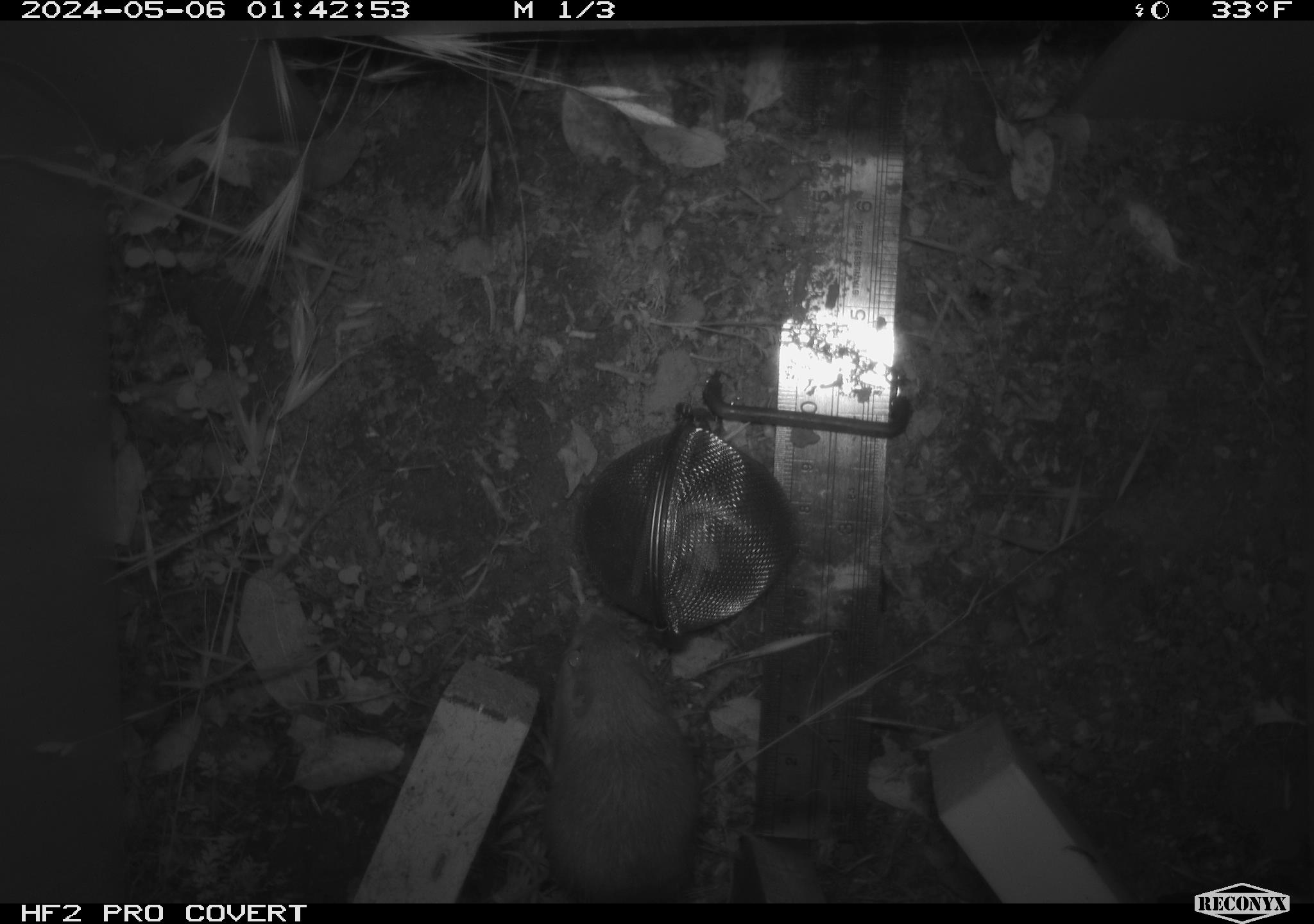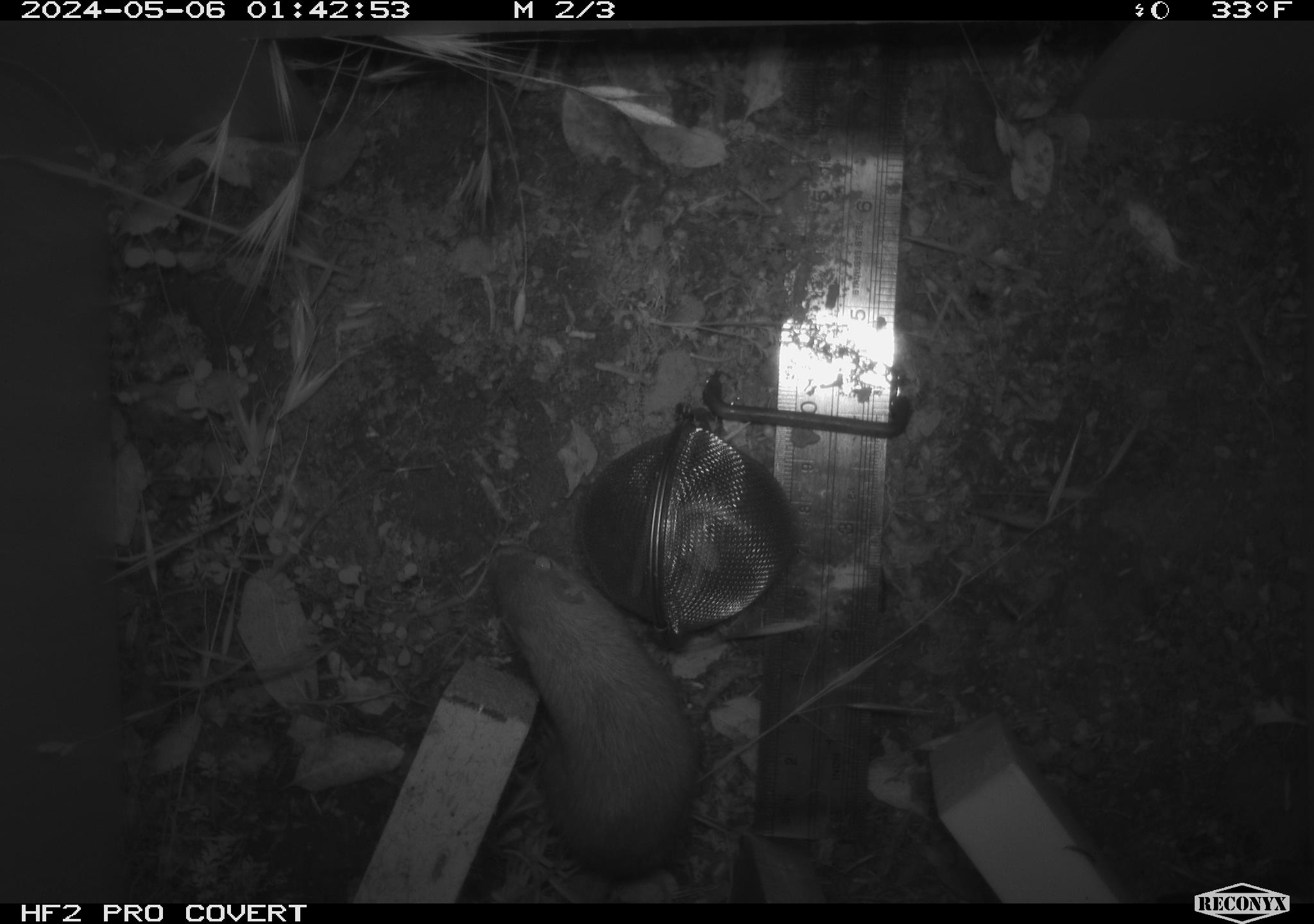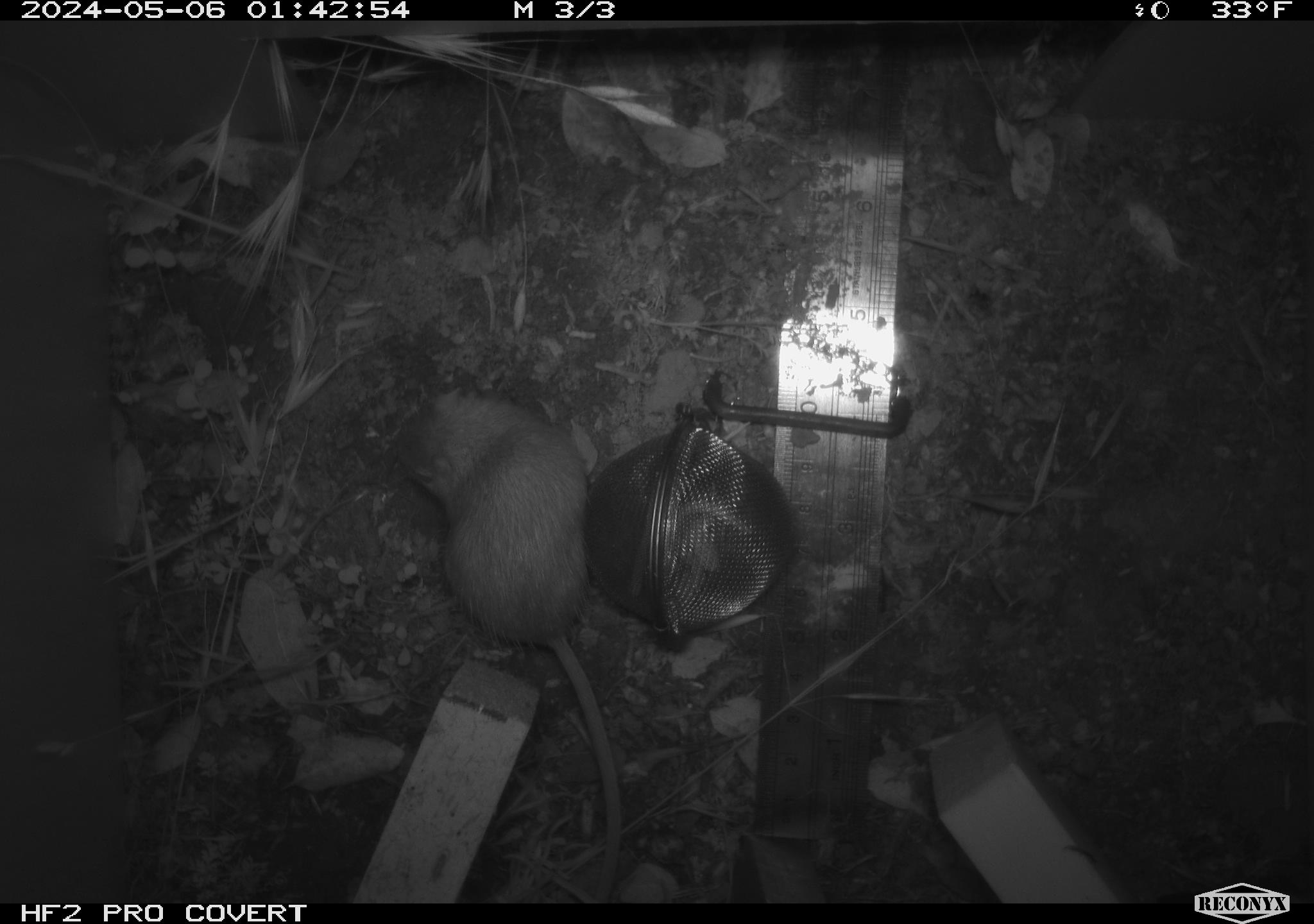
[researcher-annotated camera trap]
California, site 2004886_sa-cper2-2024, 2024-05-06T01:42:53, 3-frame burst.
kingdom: Animalia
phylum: Chordata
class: Mammalia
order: Rodentia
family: Heteromyidae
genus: Dipodomys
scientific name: Dipodomys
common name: kangaroo rats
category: dipodomys species